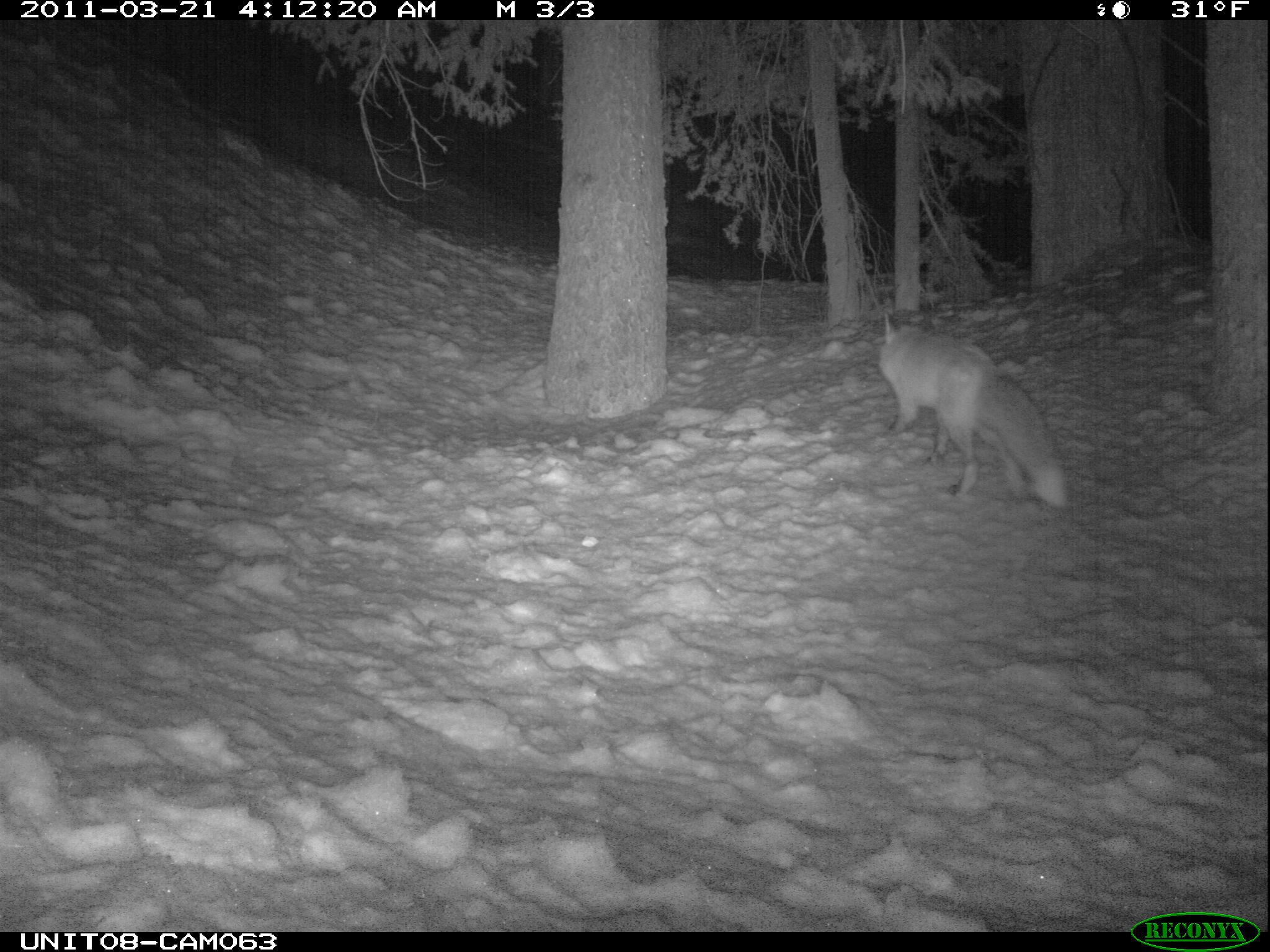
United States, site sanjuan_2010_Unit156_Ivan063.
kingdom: Animalia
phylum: Chordata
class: Mammalia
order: Carnivora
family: Canidae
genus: Vulpes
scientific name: Vulpes vulpes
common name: red fox